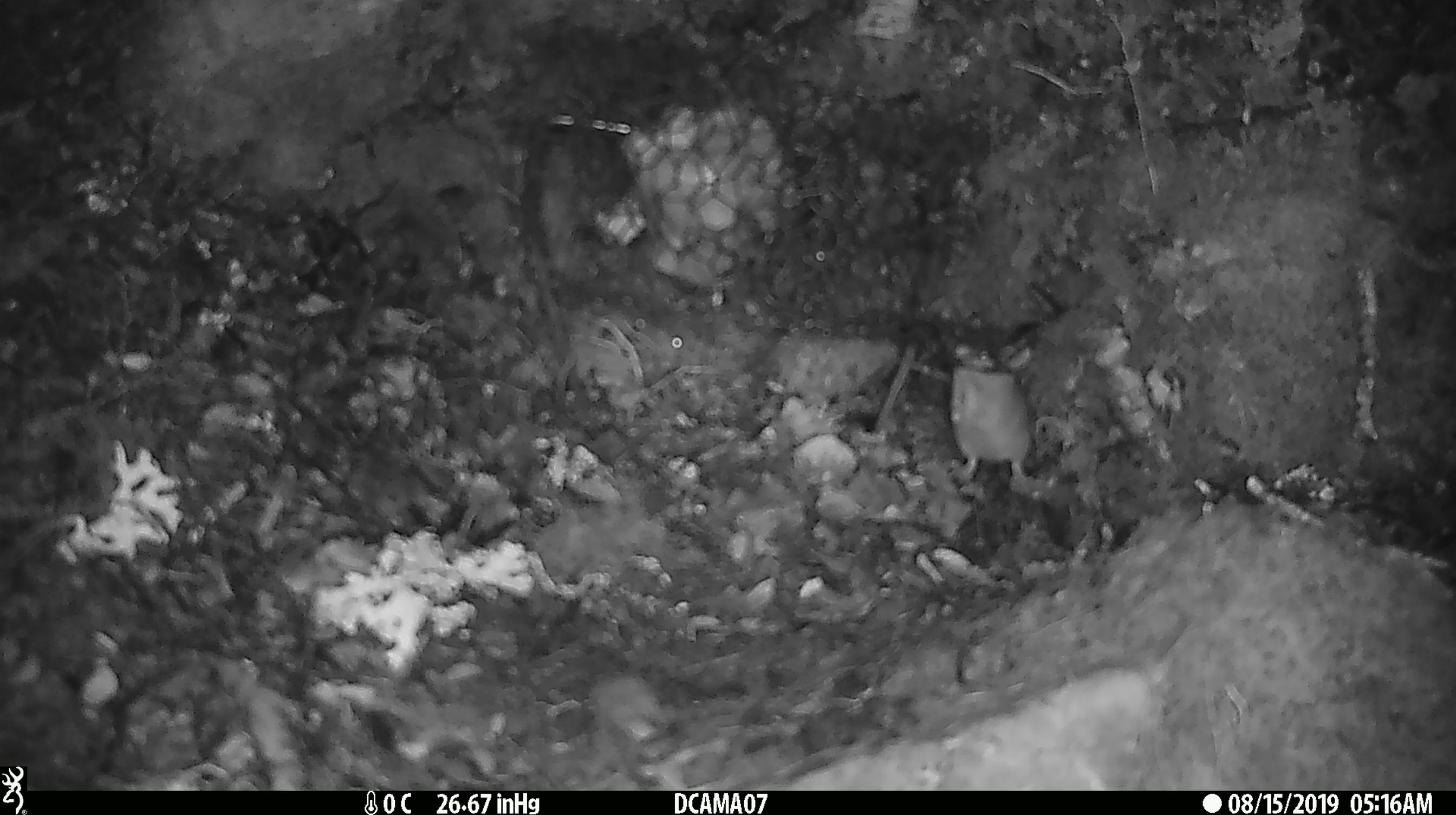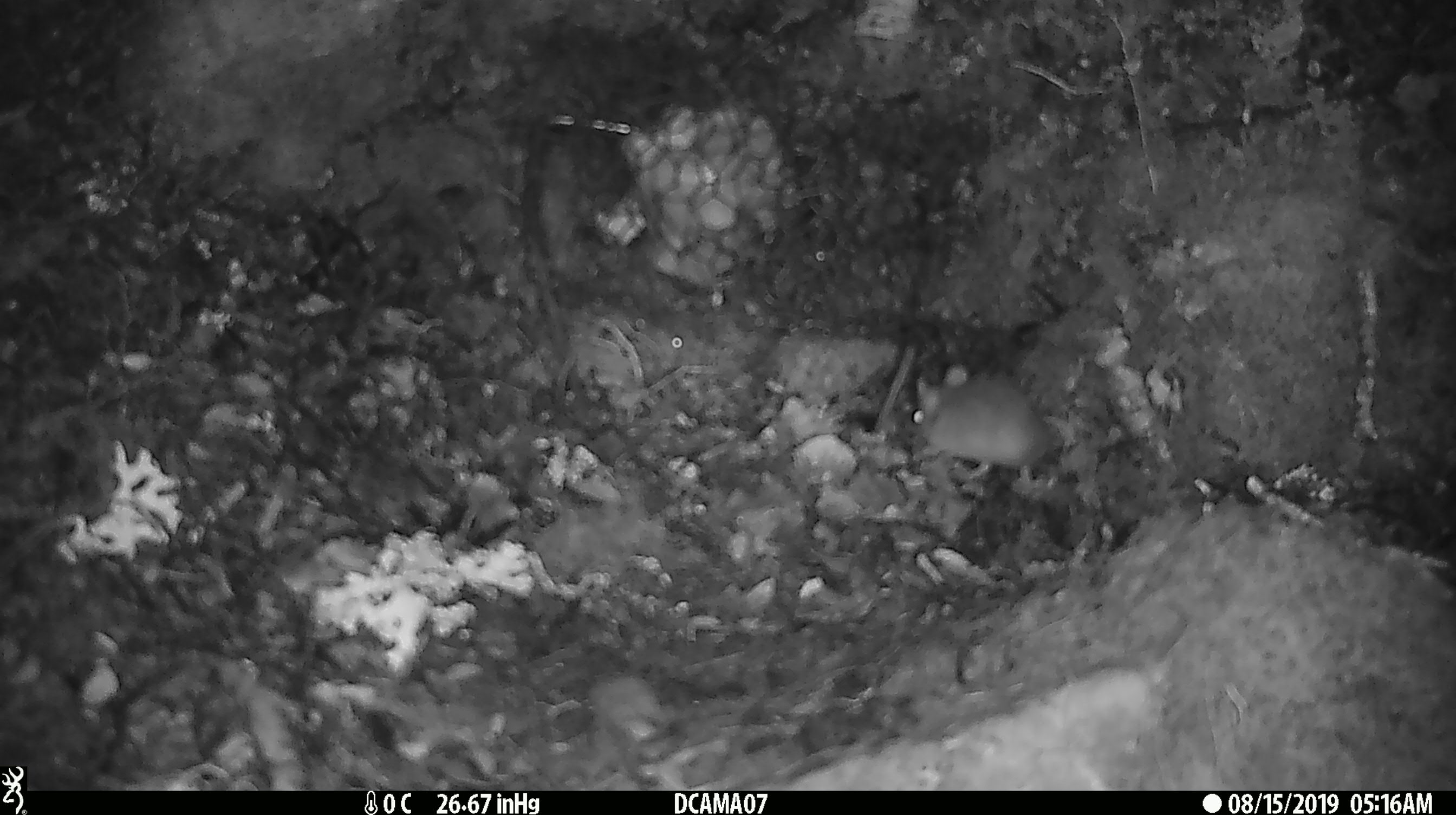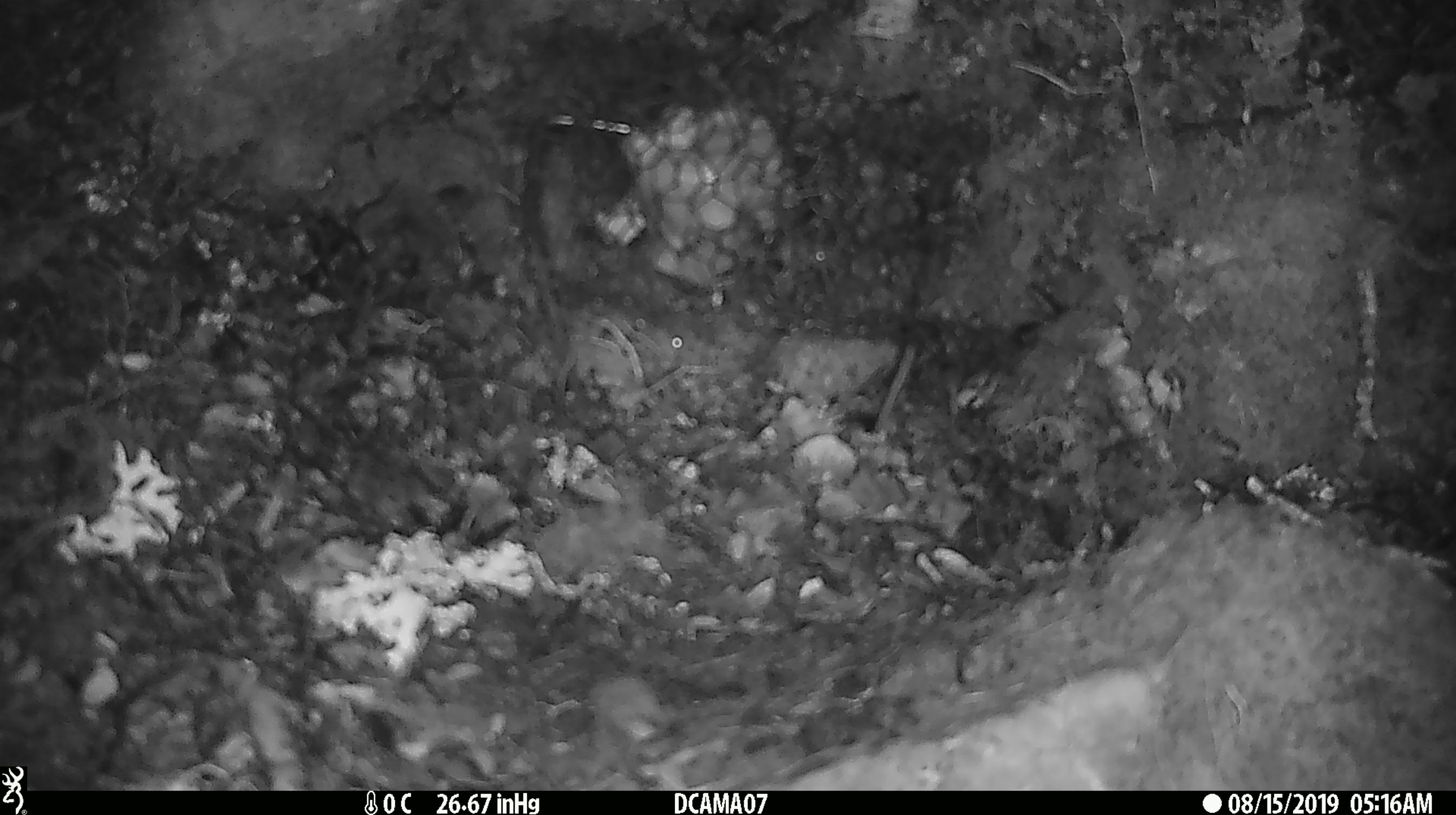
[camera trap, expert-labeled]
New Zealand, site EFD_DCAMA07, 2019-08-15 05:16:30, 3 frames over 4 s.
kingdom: Animalia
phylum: Chordata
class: Mammalia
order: Rodentia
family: Muridae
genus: Mus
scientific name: Mus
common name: mouse